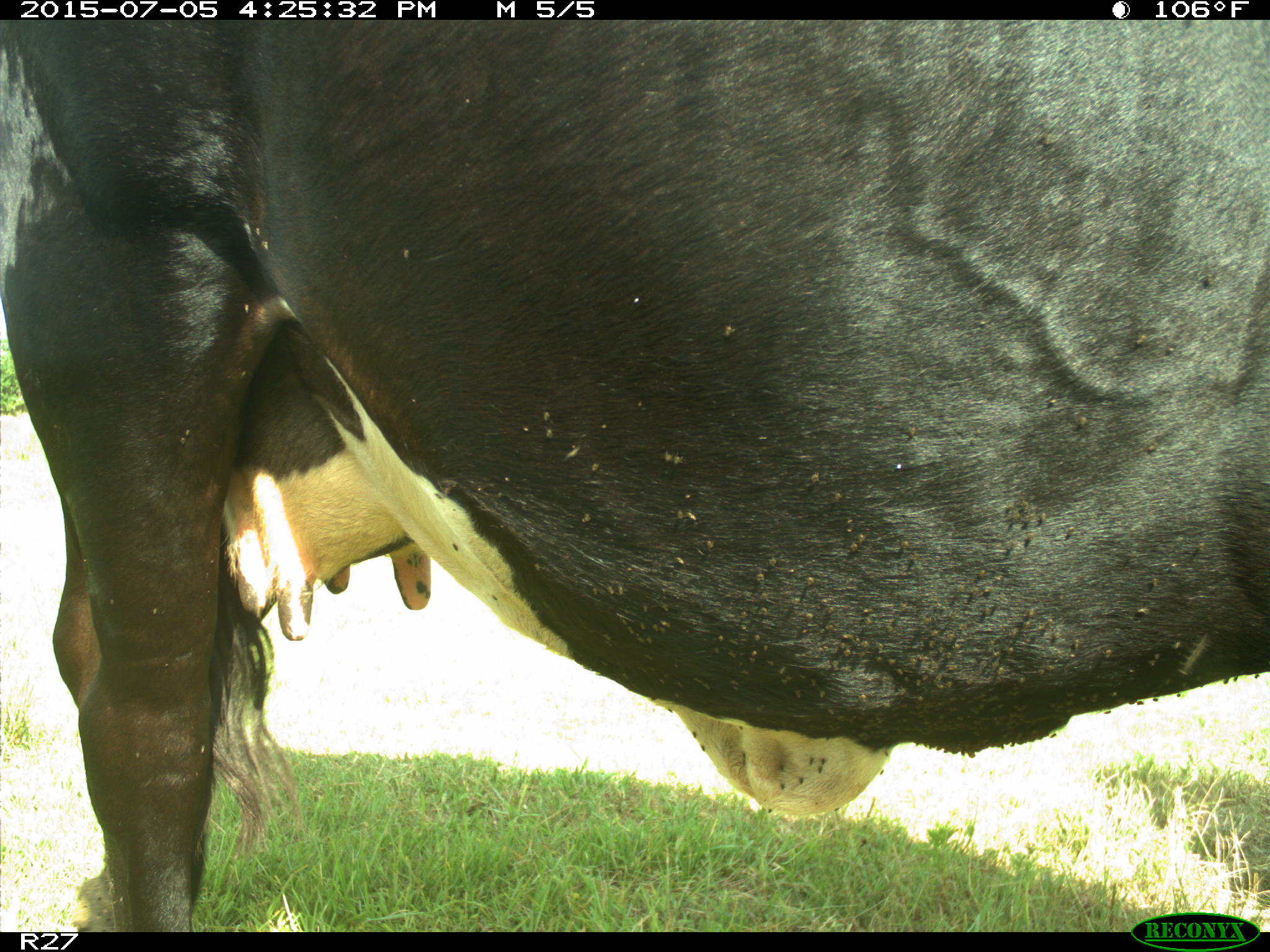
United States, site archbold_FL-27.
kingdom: Animalia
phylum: Chordata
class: Mammalia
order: Artiodactyla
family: Bovidae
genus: Bos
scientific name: Bos taurus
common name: domestic cow